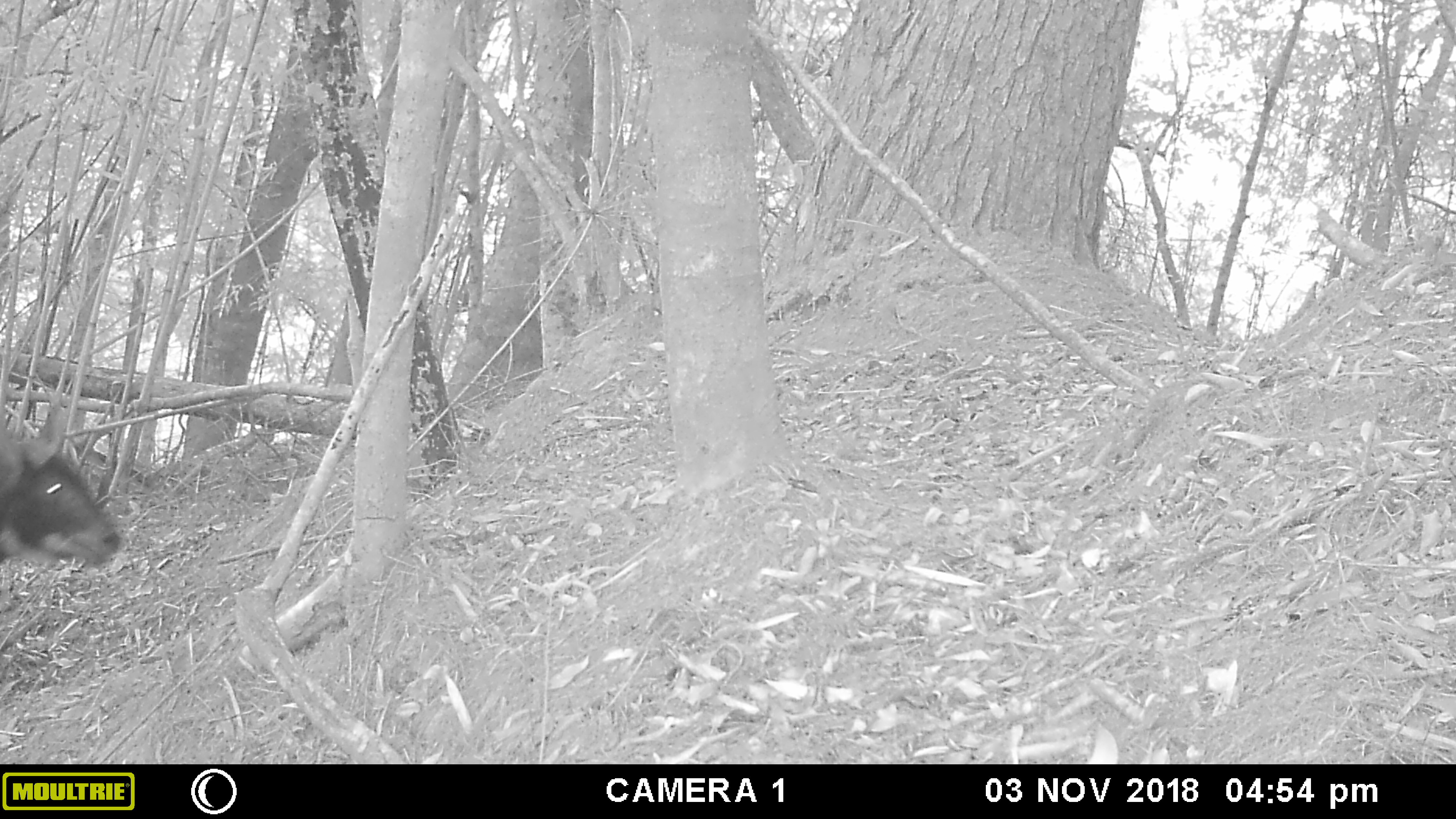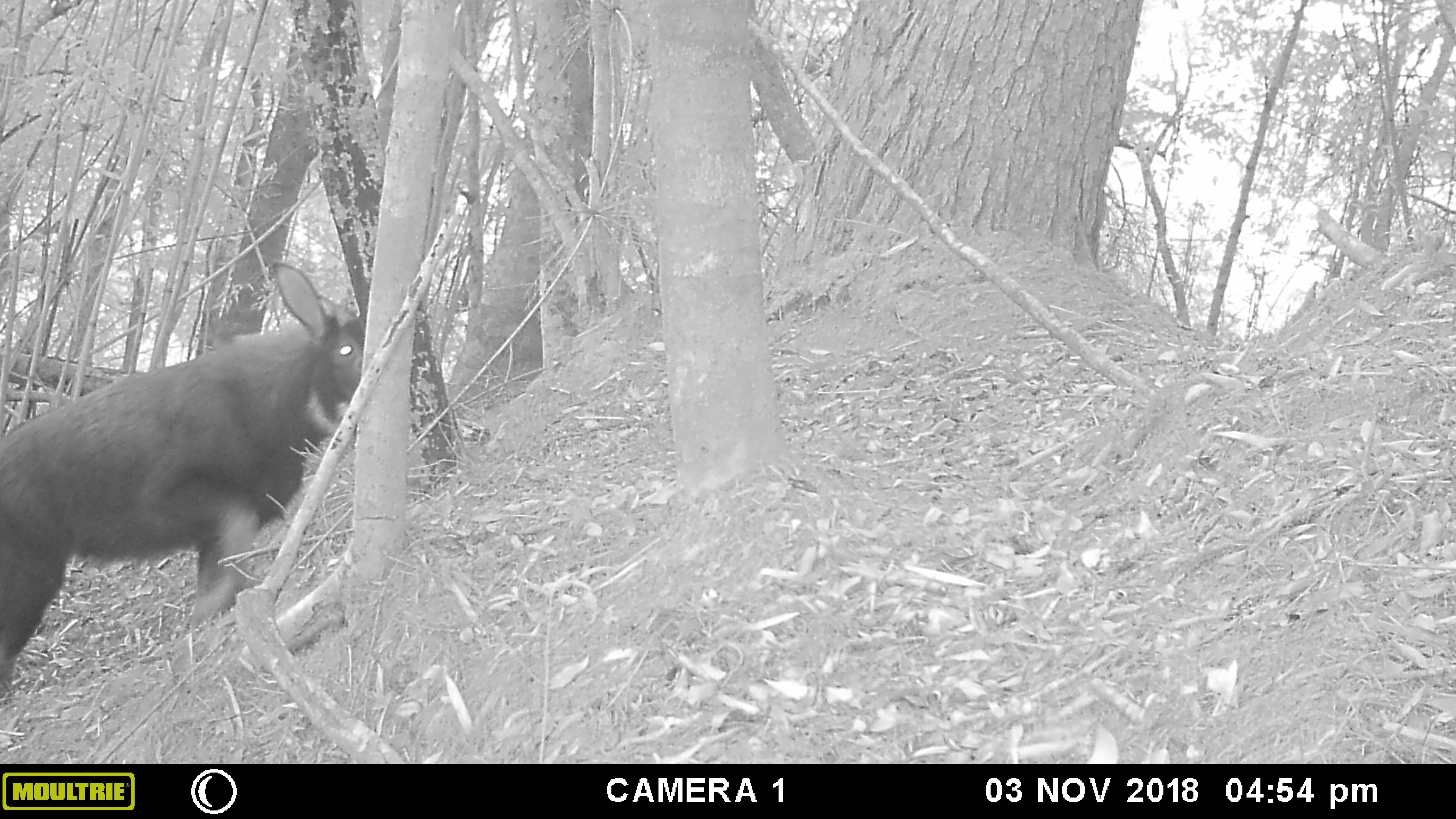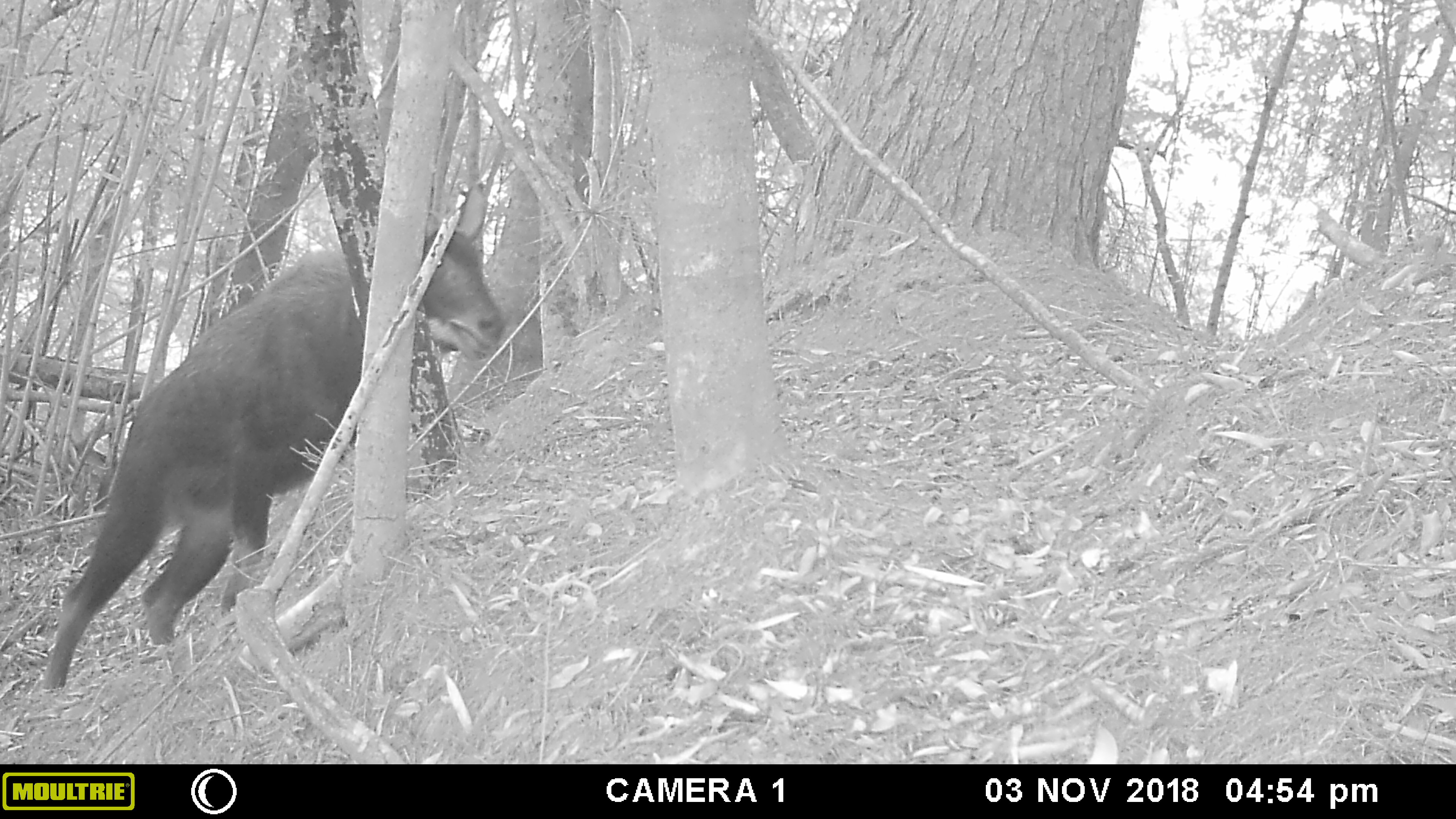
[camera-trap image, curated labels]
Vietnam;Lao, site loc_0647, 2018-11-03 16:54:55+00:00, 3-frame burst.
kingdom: Animalia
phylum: Chordata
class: Mammalia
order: Artiodactyla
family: Bovidae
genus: Capricornis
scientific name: Capricornis sumatraensis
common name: chinese serow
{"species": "chinese serow (Capricornis sumatraensis)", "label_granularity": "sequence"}